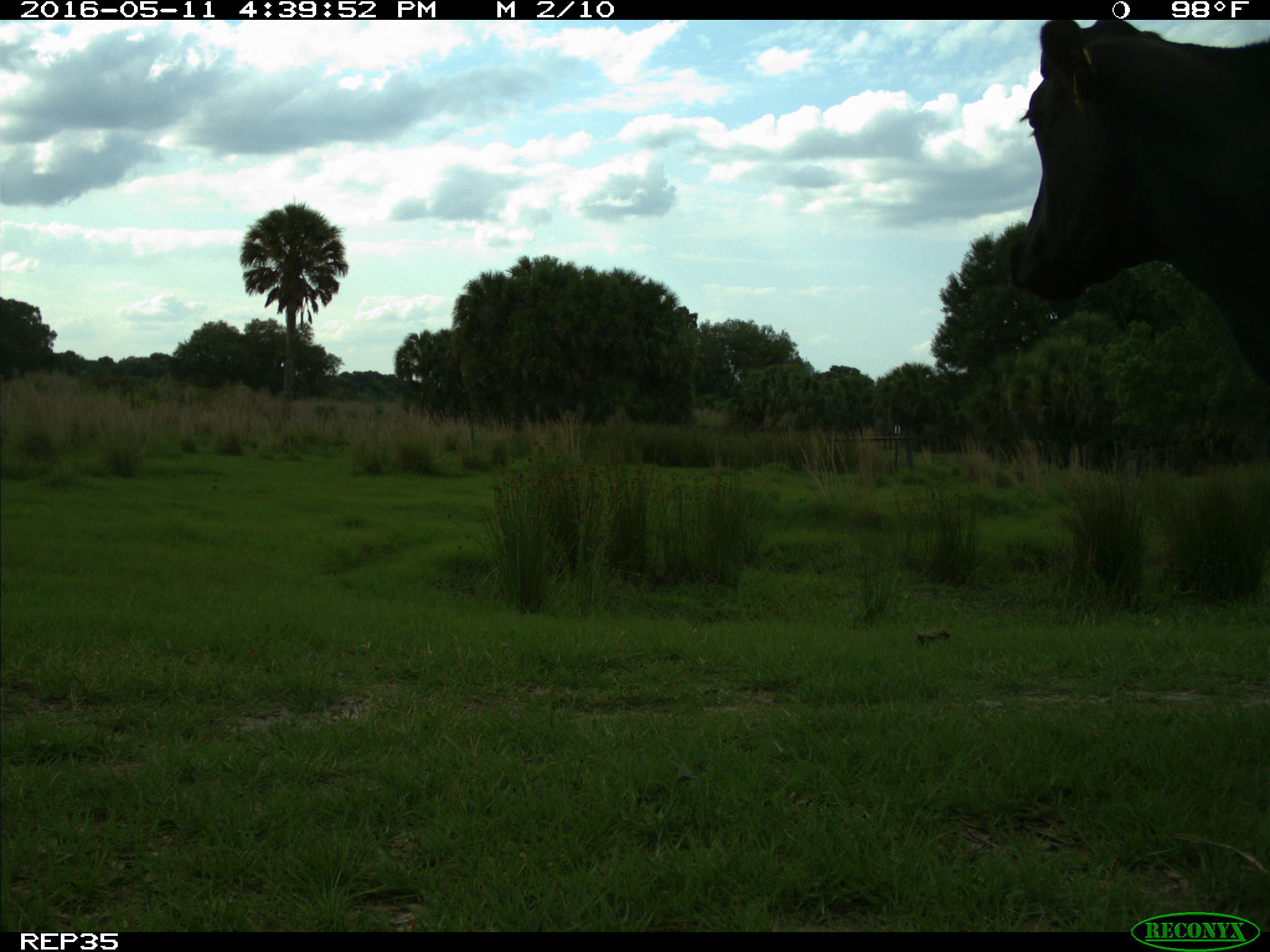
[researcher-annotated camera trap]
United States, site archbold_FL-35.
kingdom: Animalia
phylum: Chordata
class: Mammalia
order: Artiodactyla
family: Bovidae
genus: Bos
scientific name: Bos taurus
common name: domestic cow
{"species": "Bos taurus (domestic cow)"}